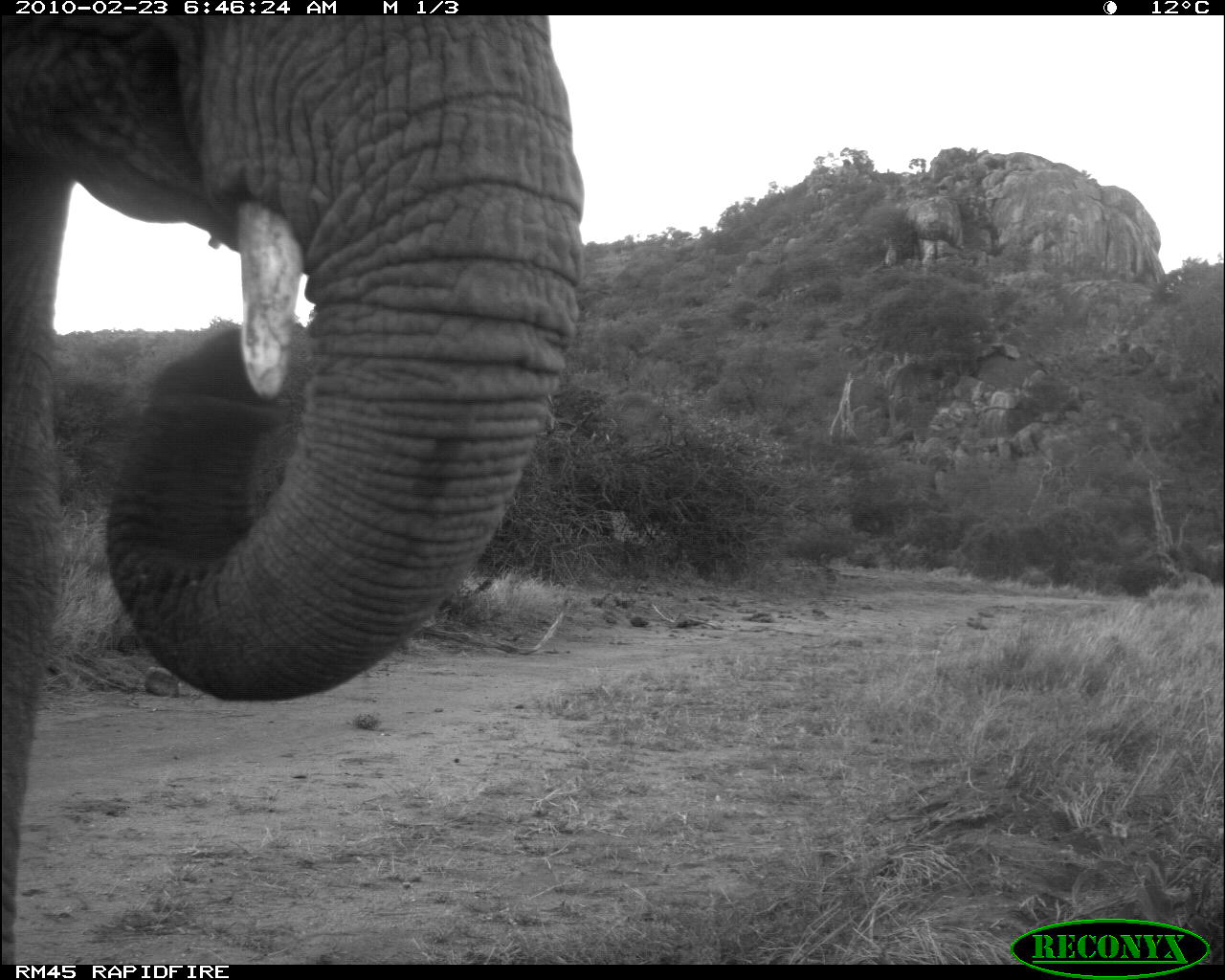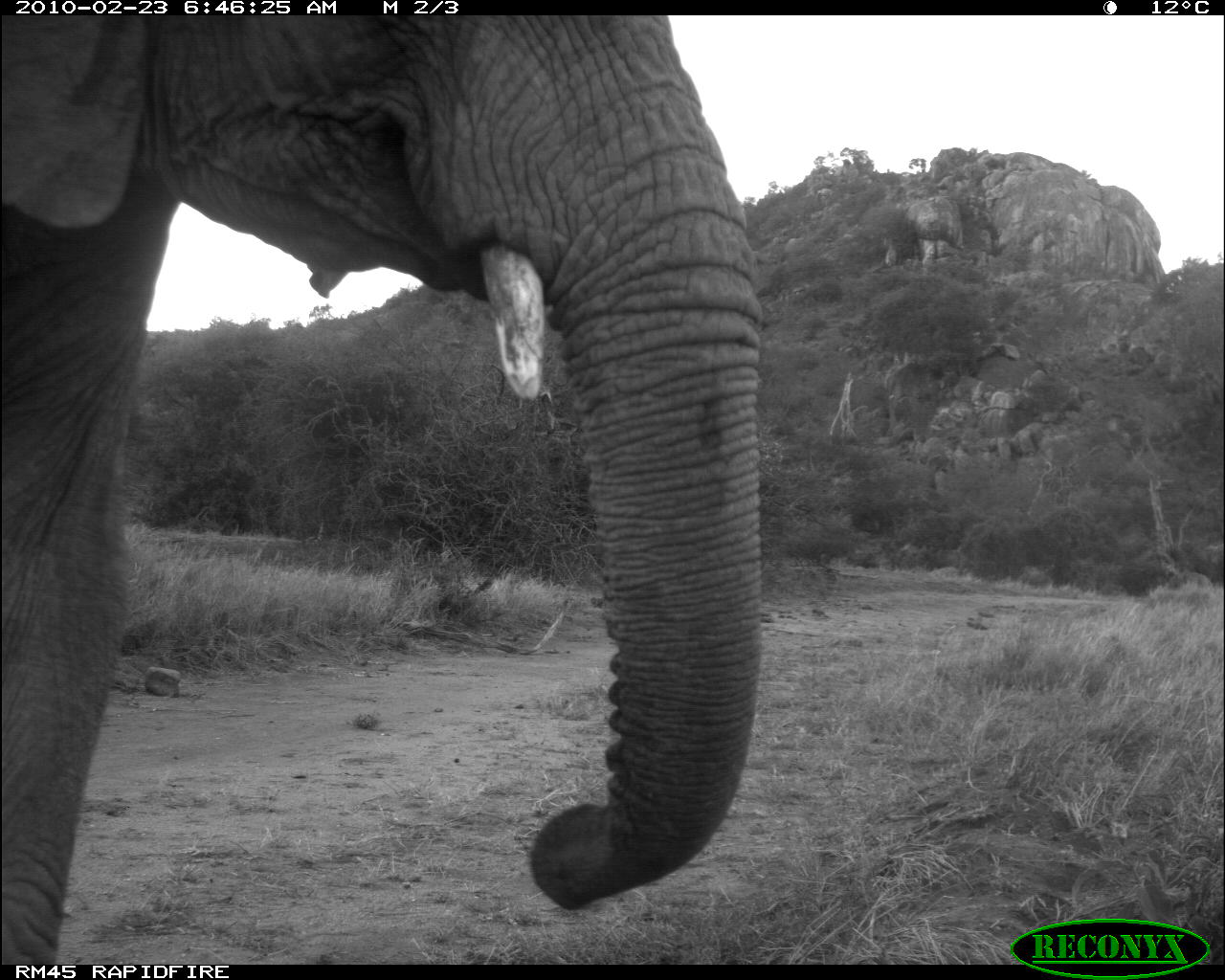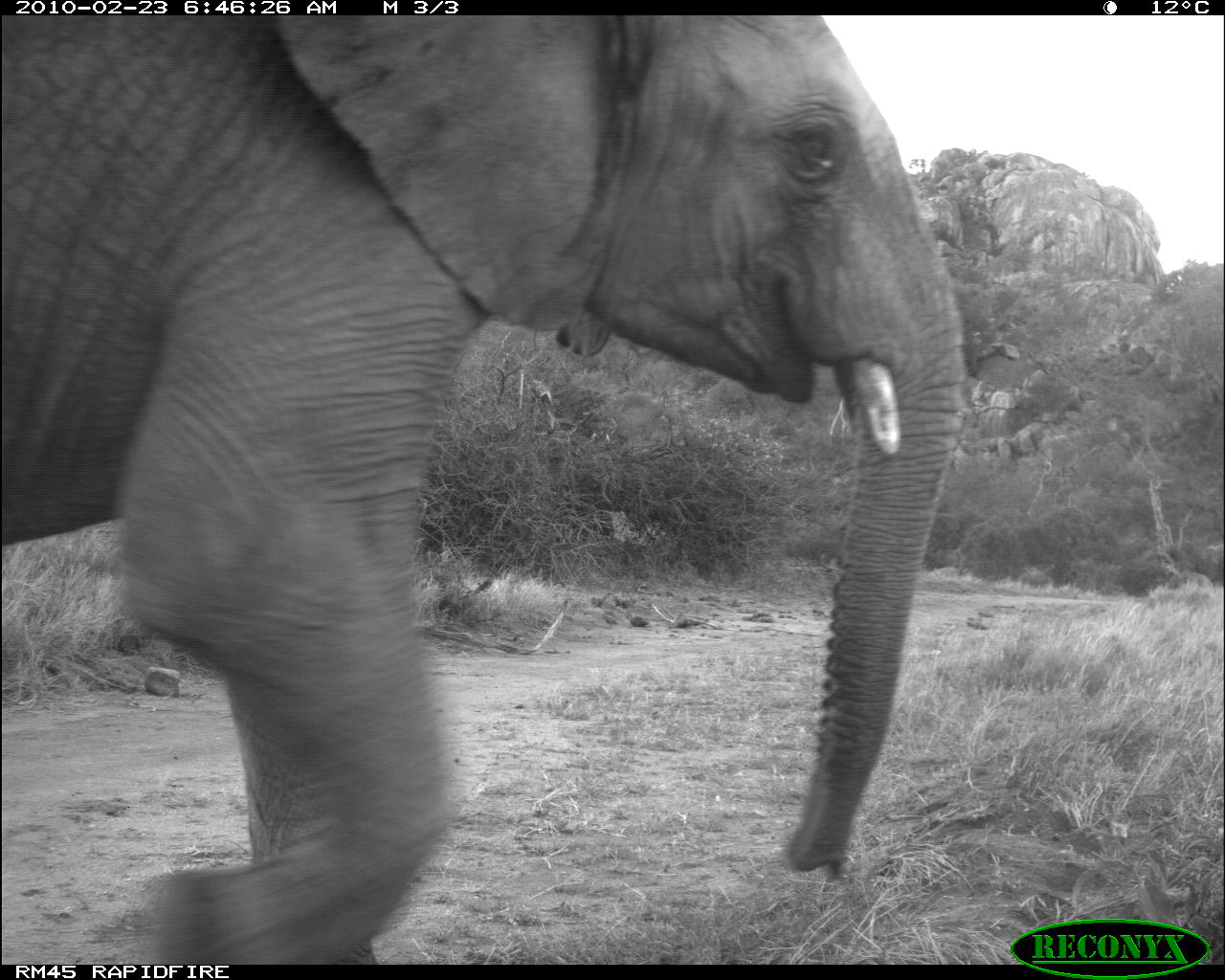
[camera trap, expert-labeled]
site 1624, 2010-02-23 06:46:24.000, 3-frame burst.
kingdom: Animalia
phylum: Chordata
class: Mammalia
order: Proboscidea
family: Elephantidae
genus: Loxodonta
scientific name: Loxodonta africana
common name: african bush elephant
Loxodonta africana (african bush elephant), count 1.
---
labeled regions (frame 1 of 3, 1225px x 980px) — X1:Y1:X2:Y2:
loxodonta africana: 1:14:586:966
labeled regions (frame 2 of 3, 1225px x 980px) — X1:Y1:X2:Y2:
loxodonta africana: 0:18:768:964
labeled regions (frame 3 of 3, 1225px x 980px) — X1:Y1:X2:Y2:
loxodonta africana: 0:18:969:962